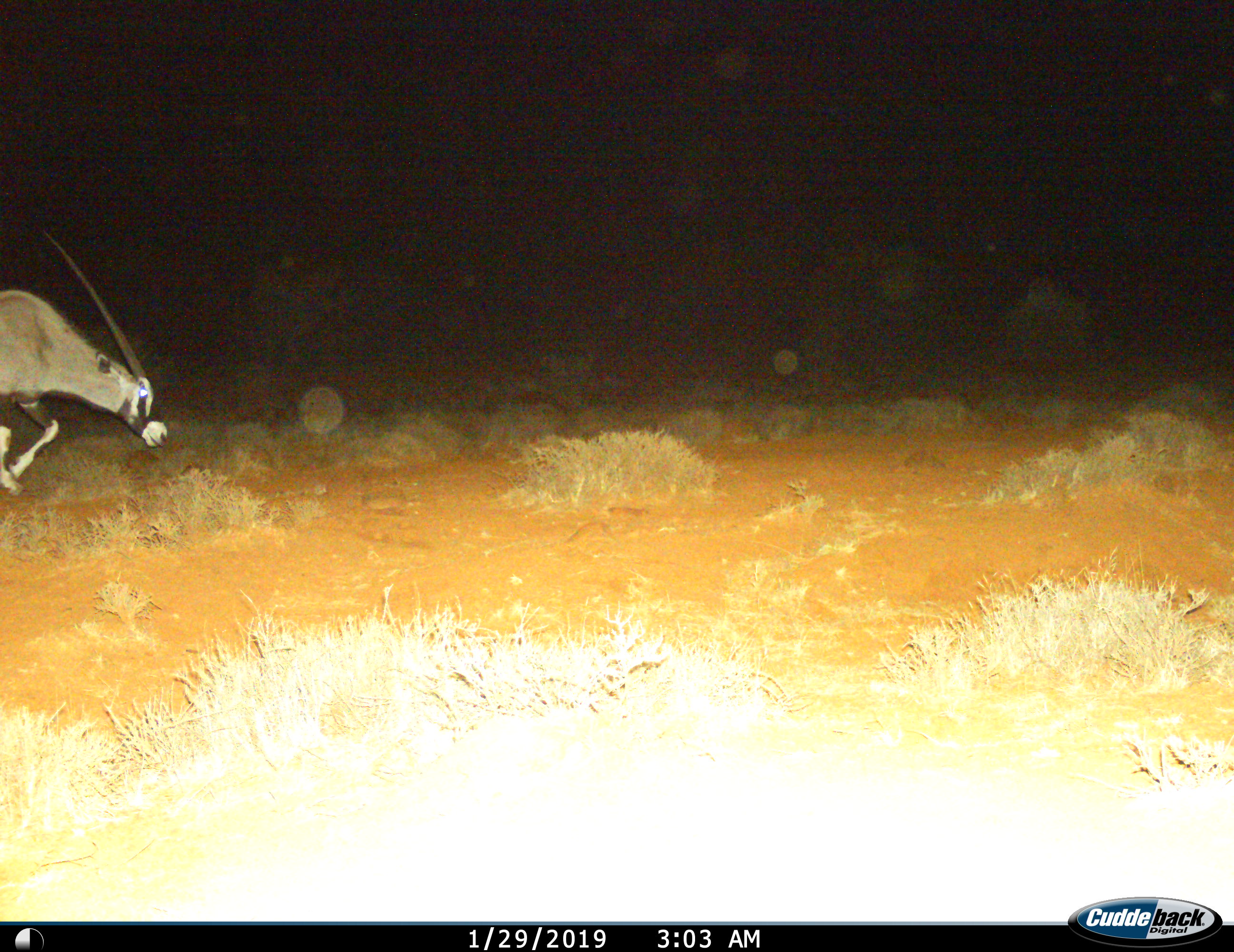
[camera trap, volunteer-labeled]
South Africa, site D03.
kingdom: Animalia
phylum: Chordata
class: Mammalia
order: Artiodactyla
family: Bovidae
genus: Oryx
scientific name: Oryx gazella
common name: gemsbok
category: gemsbokoryx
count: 1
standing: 0%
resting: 0%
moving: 100%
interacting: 0%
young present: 0%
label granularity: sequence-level